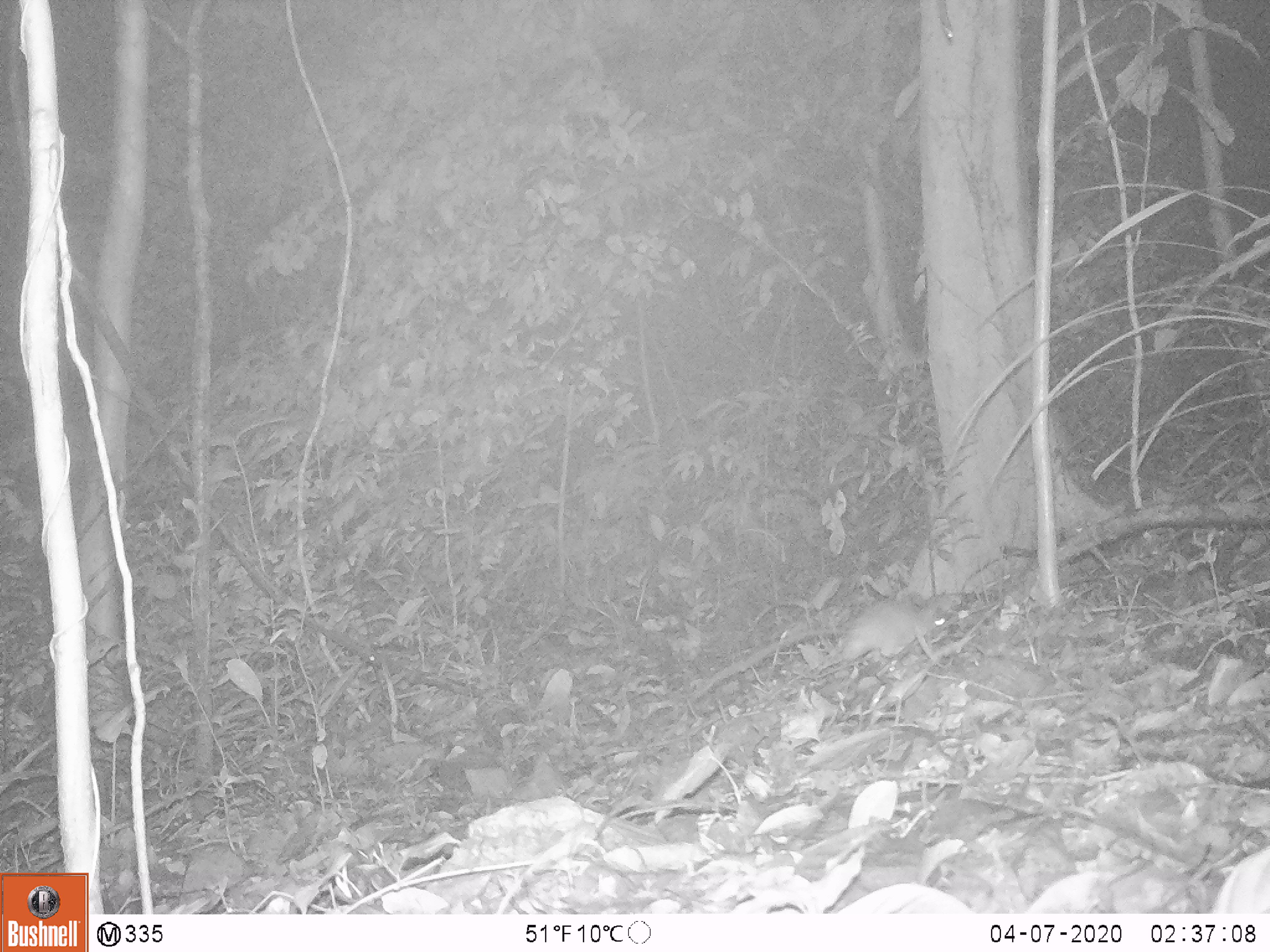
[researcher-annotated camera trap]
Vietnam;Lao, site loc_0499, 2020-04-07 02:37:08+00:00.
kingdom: Animalia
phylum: Chordata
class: Mammalia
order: Rodentia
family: Muridae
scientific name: Muridae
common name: old-world mice and rats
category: unidentified murid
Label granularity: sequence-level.